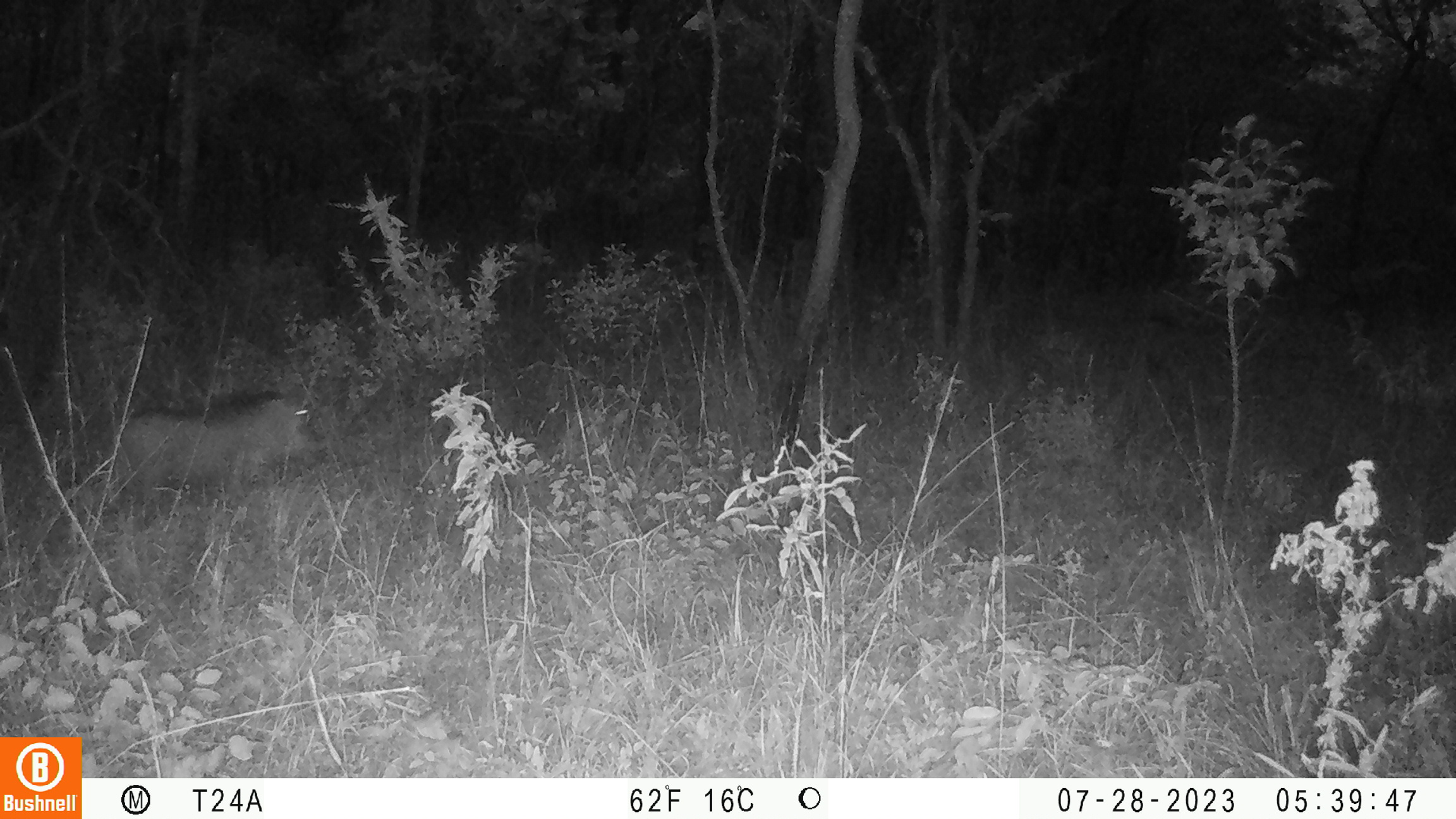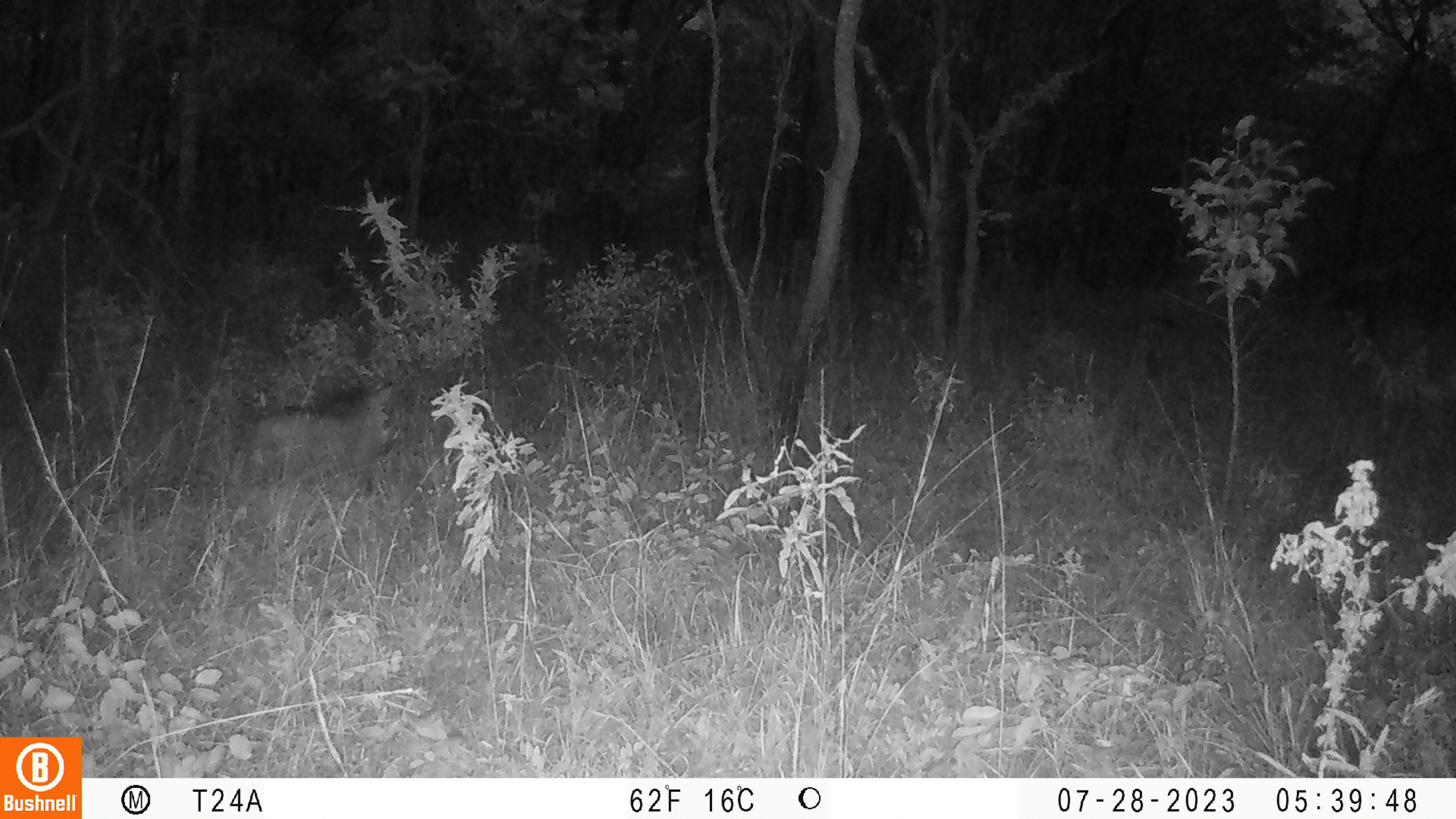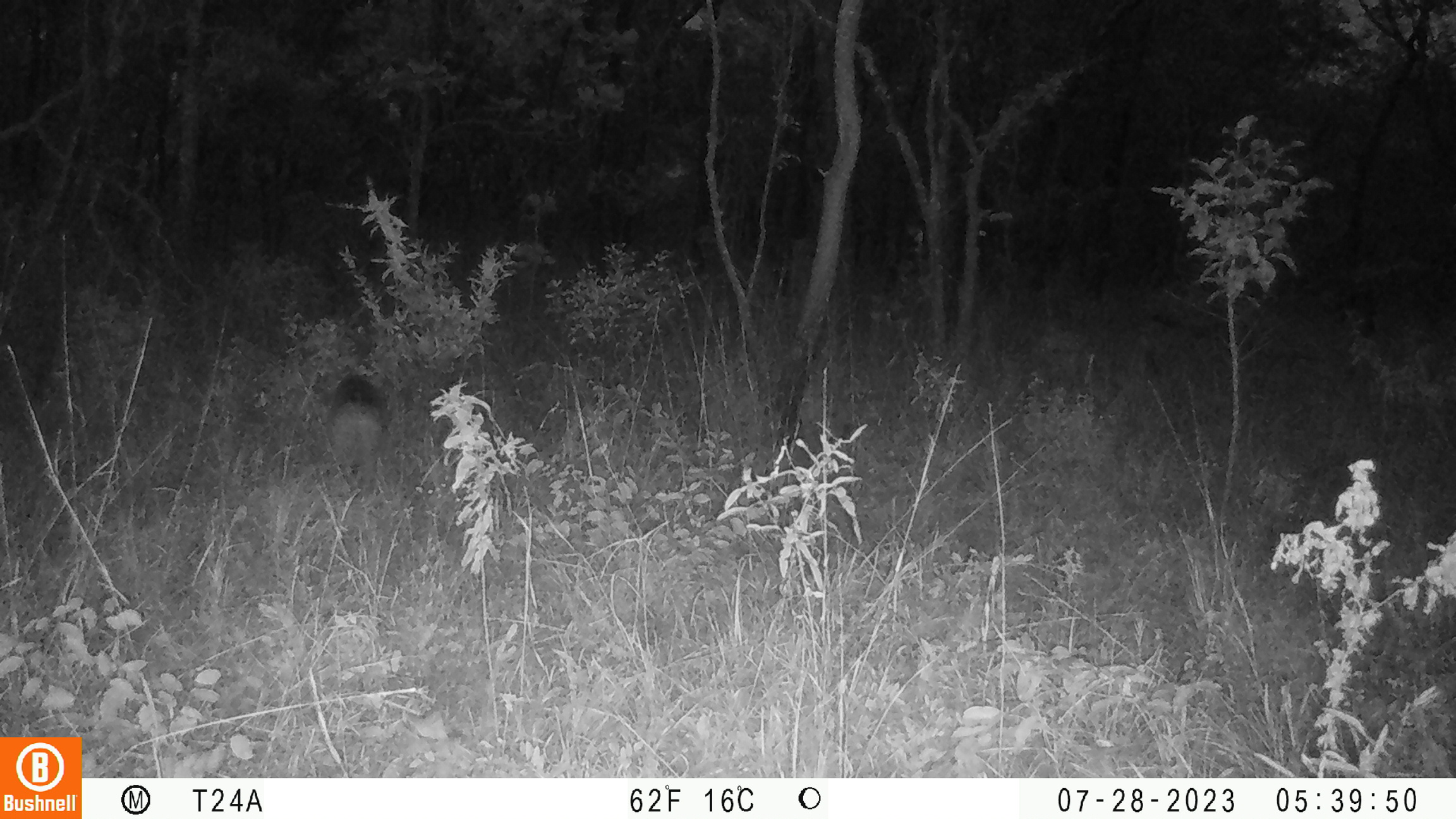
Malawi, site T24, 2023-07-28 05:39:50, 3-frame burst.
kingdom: Animalia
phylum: Chordata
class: Mammalia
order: Artiodactyla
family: Suidae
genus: Phacochoerus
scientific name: Phacochoerus africanus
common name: common warthog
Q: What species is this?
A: Common warthog (Phacochoerus africanus).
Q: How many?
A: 1.